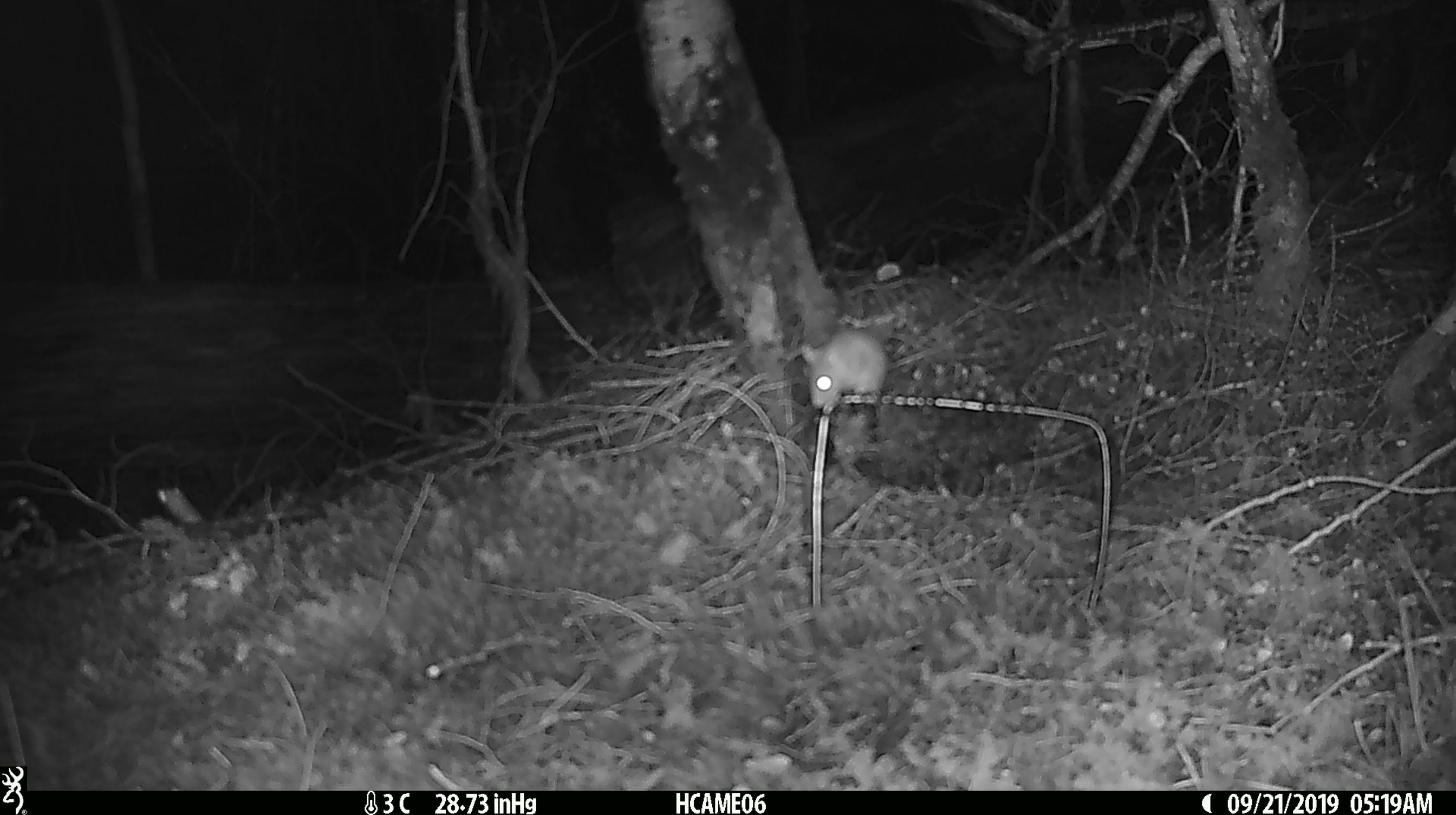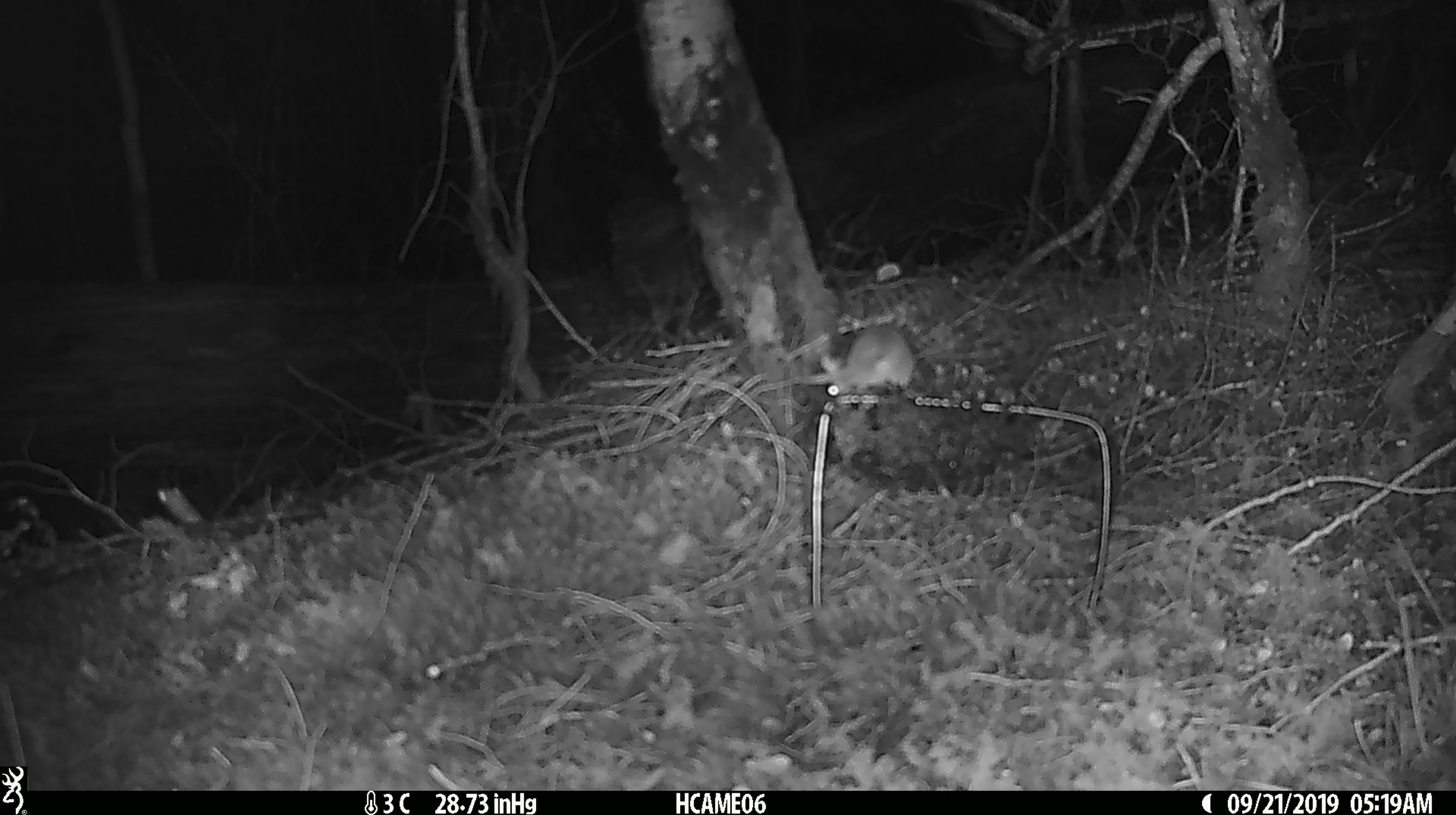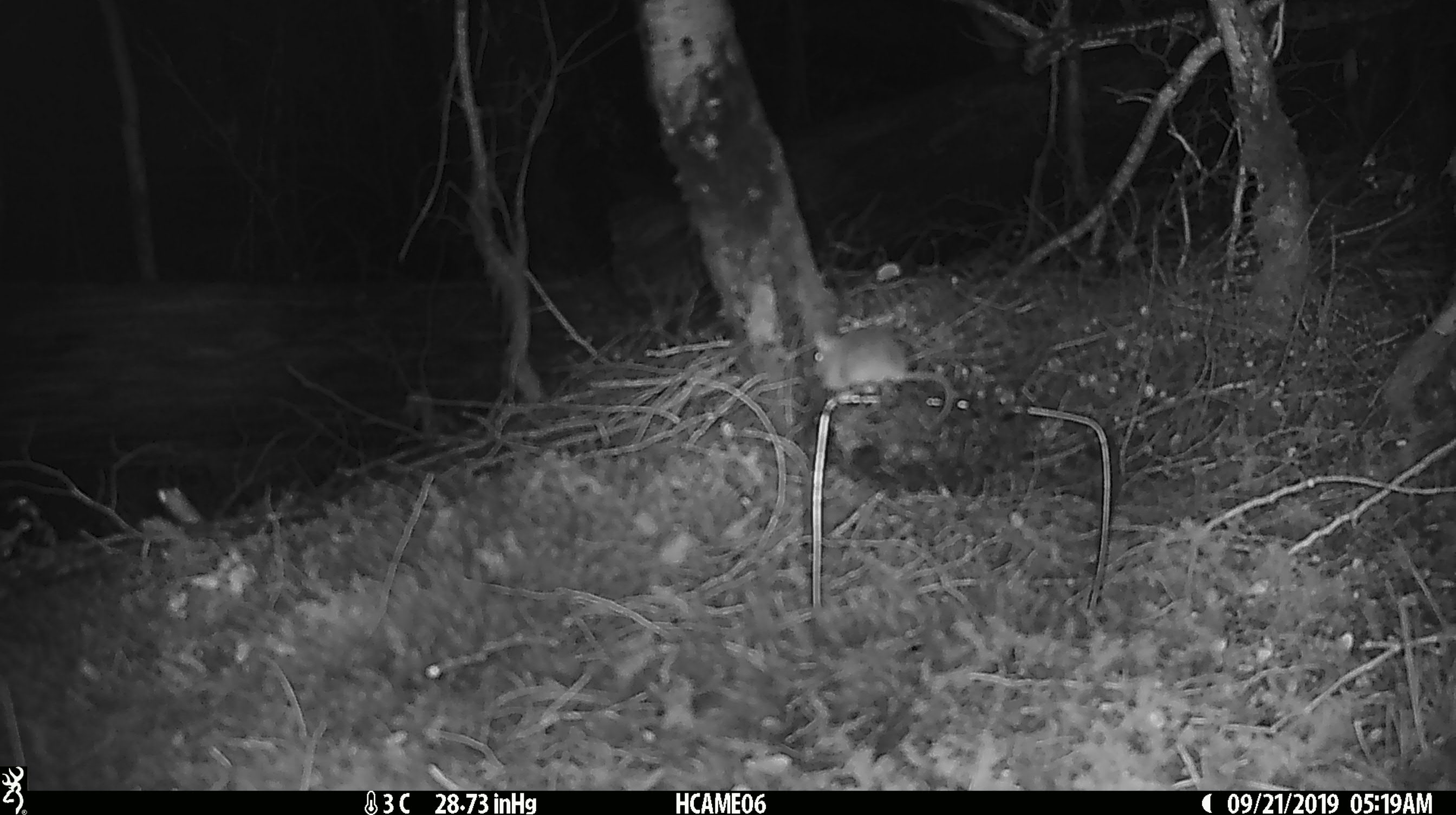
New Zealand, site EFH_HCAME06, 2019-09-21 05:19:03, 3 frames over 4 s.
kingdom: Animalia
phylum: Chordata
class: Mammalia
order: Rodentia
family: Muridae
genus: Mus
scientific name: Mus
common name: mouse